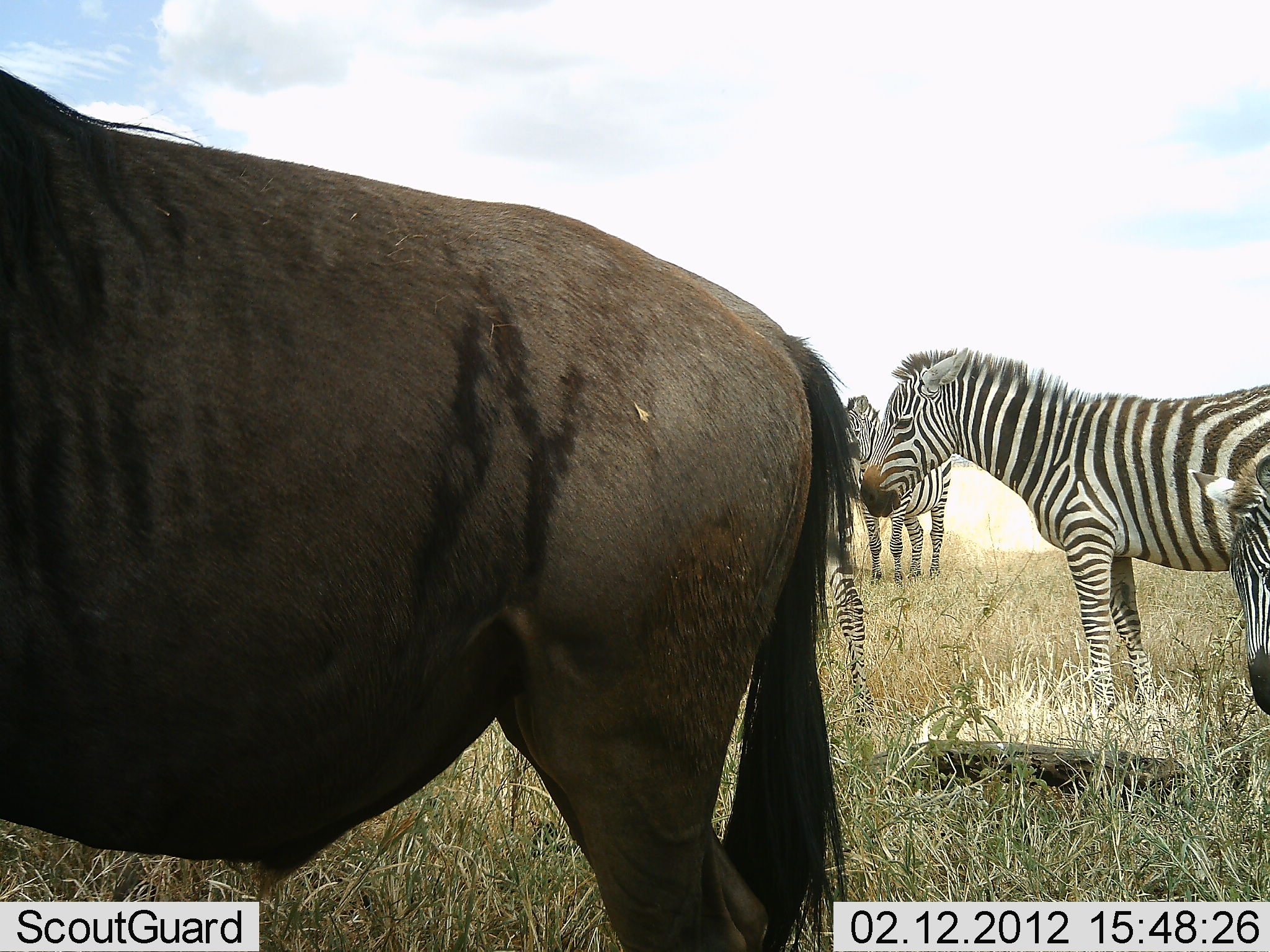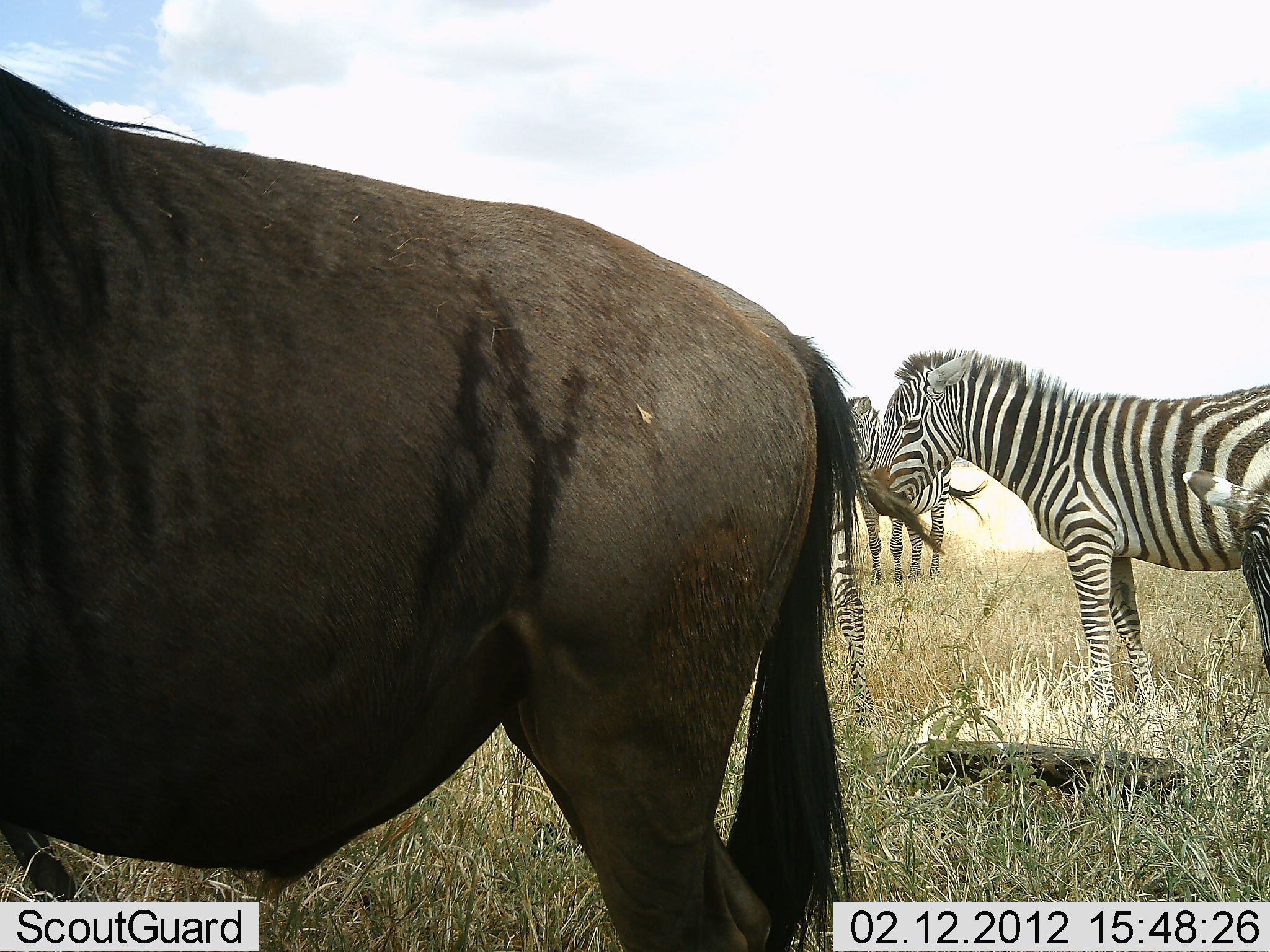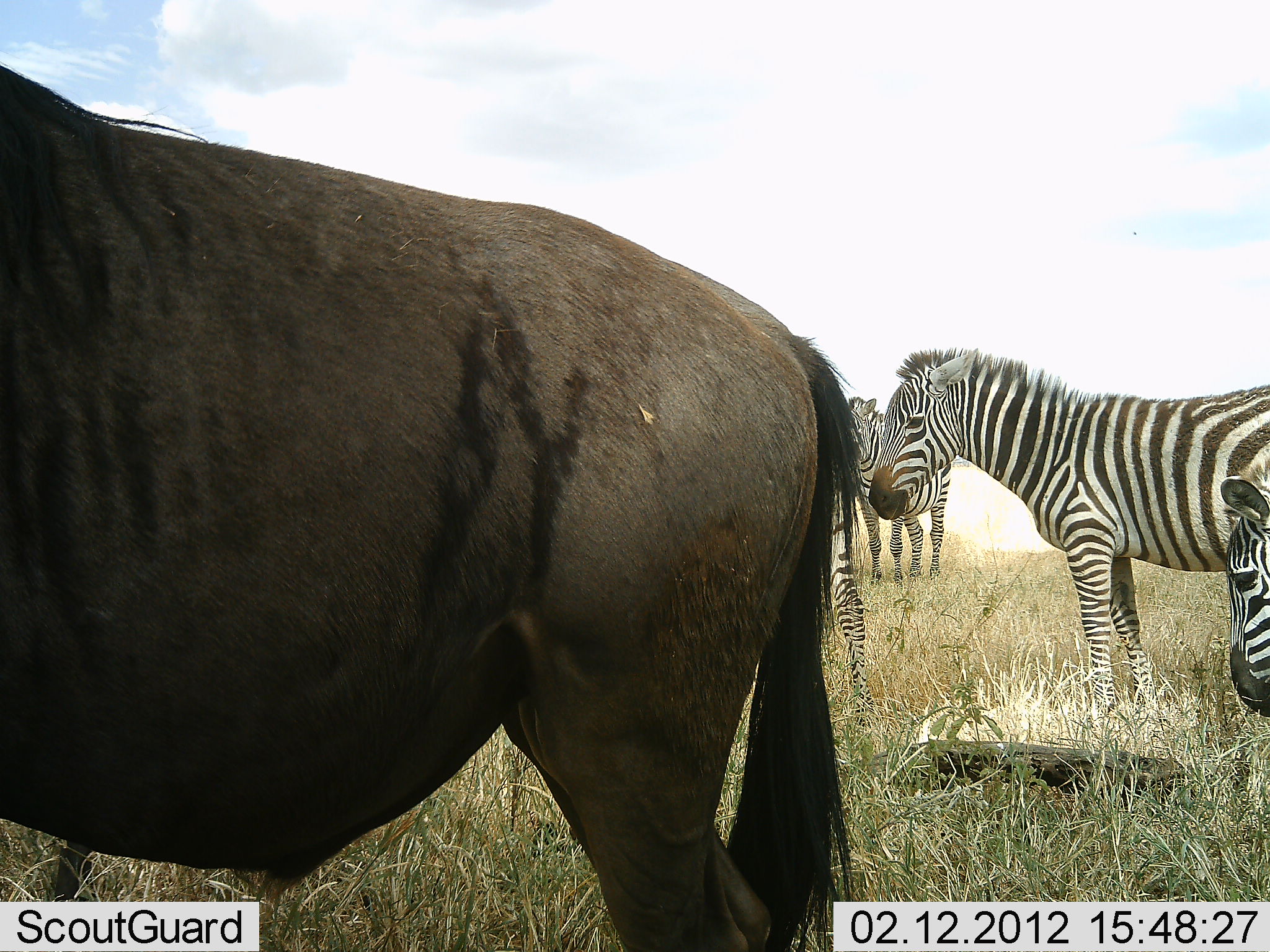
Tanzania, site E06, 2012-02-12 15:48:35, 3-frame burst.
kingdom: Animalia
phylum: Chordata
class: Mammalia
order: Artiodactyla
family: Bovidae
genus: Connochaetes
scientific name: Connochaetes taurinus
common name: blue wildebeest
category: wildebeest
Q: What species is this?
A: Wildebeest (blue wildebeest) (Connochaetes taurinus).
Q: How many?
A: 1.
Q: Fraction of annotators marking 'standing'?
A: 100%.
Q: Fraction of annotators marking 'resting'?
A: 0%.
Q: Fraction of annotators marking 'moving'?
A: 14%.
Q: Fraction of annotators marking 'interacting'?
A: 0%.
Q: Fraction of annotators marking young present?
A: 0%.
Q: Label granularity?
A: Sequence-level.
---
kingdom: Animalia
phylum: Chordata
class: Mammalia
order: Perissodactyla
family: Equidae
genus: Equus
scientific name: Equus quagga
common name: plains zebra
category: zebra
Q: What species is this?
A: Zebra (plains zebra) (Equus quagga).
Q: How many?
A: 4.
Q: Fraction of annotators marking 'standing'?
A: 100%.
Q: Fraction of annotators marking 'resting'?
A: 0%.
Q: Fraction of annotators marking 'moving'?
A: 0%.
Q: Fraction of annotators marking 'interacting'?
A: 0%.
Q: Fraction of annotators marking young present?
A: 0%.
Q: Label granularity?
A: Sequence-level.